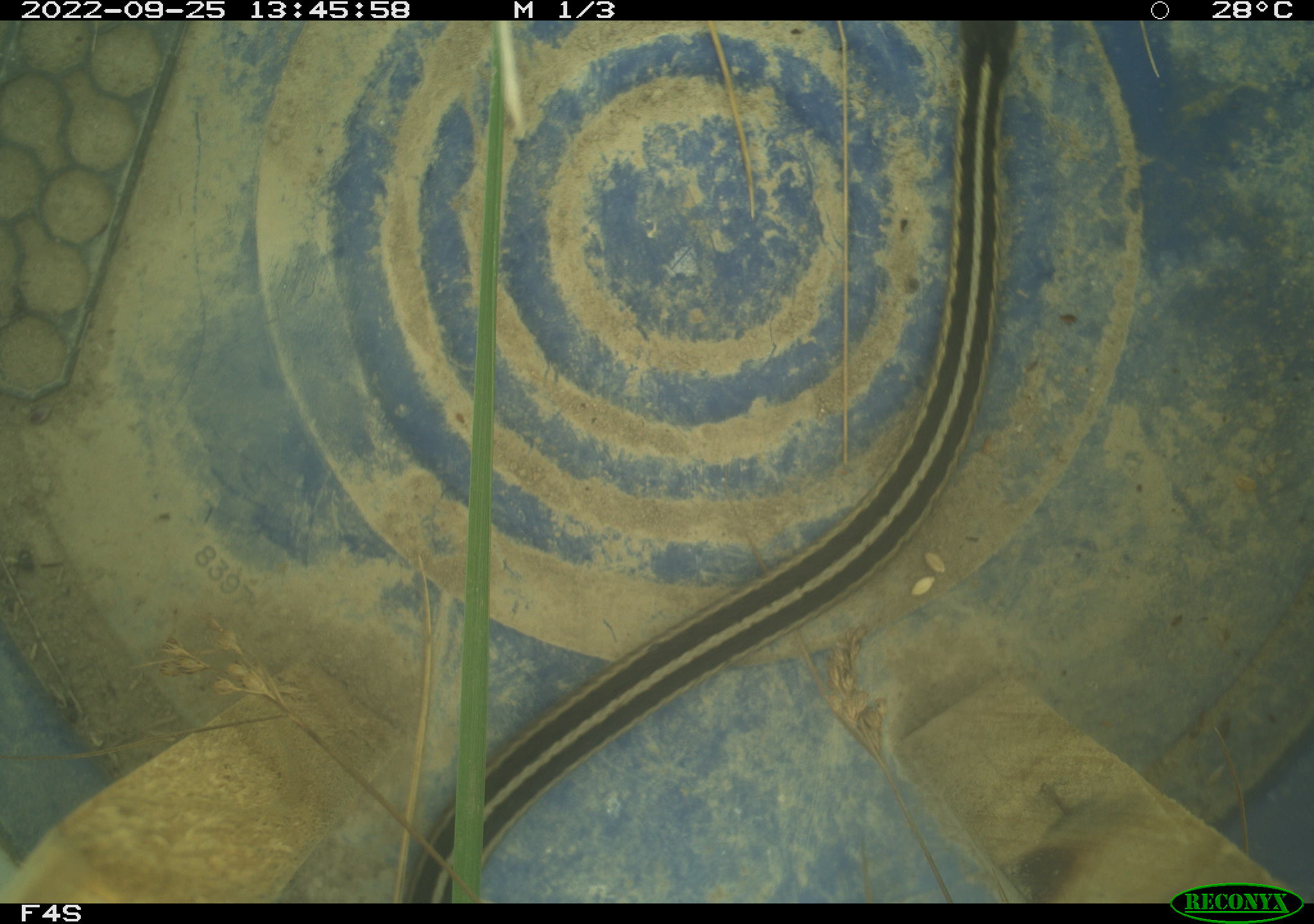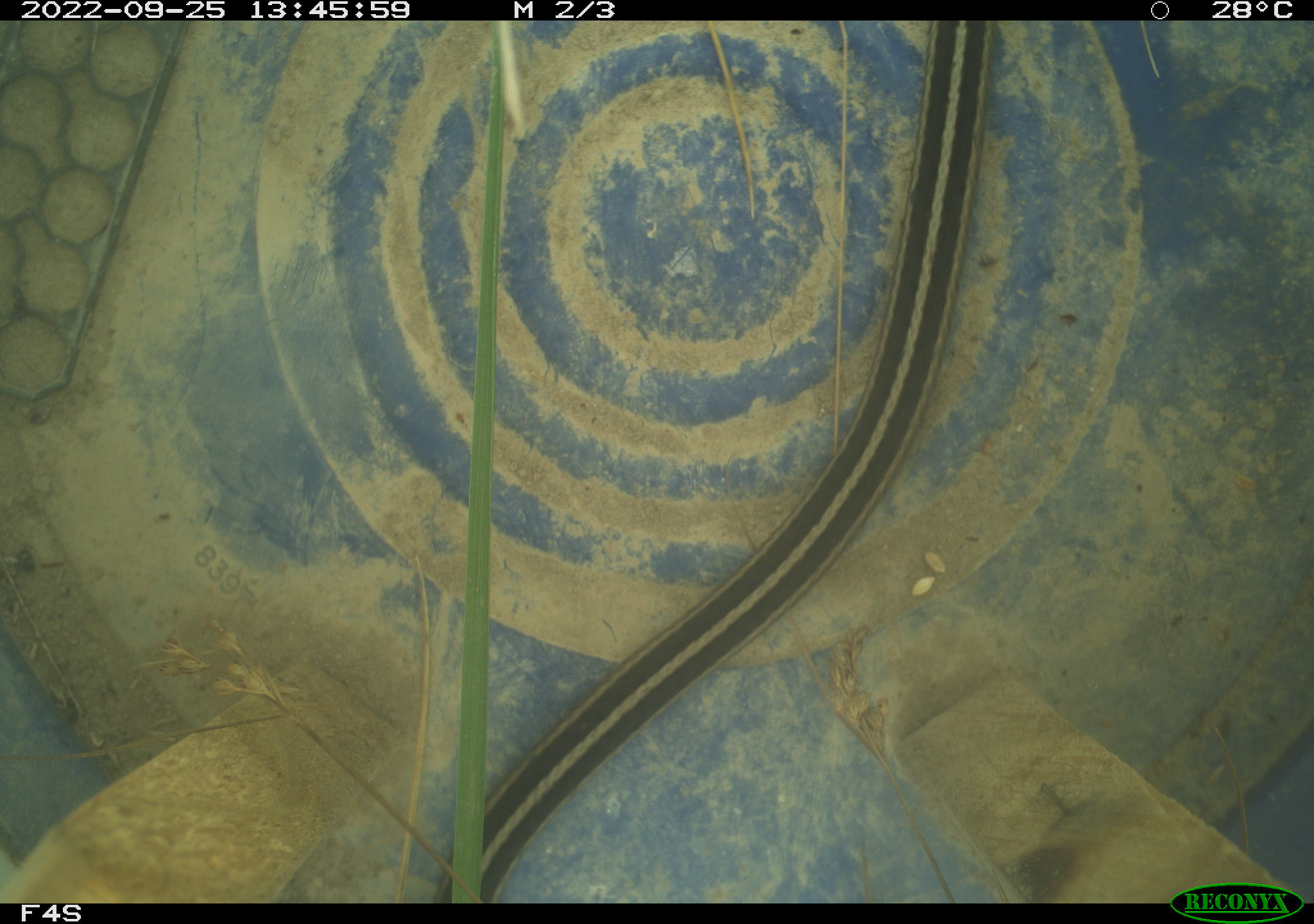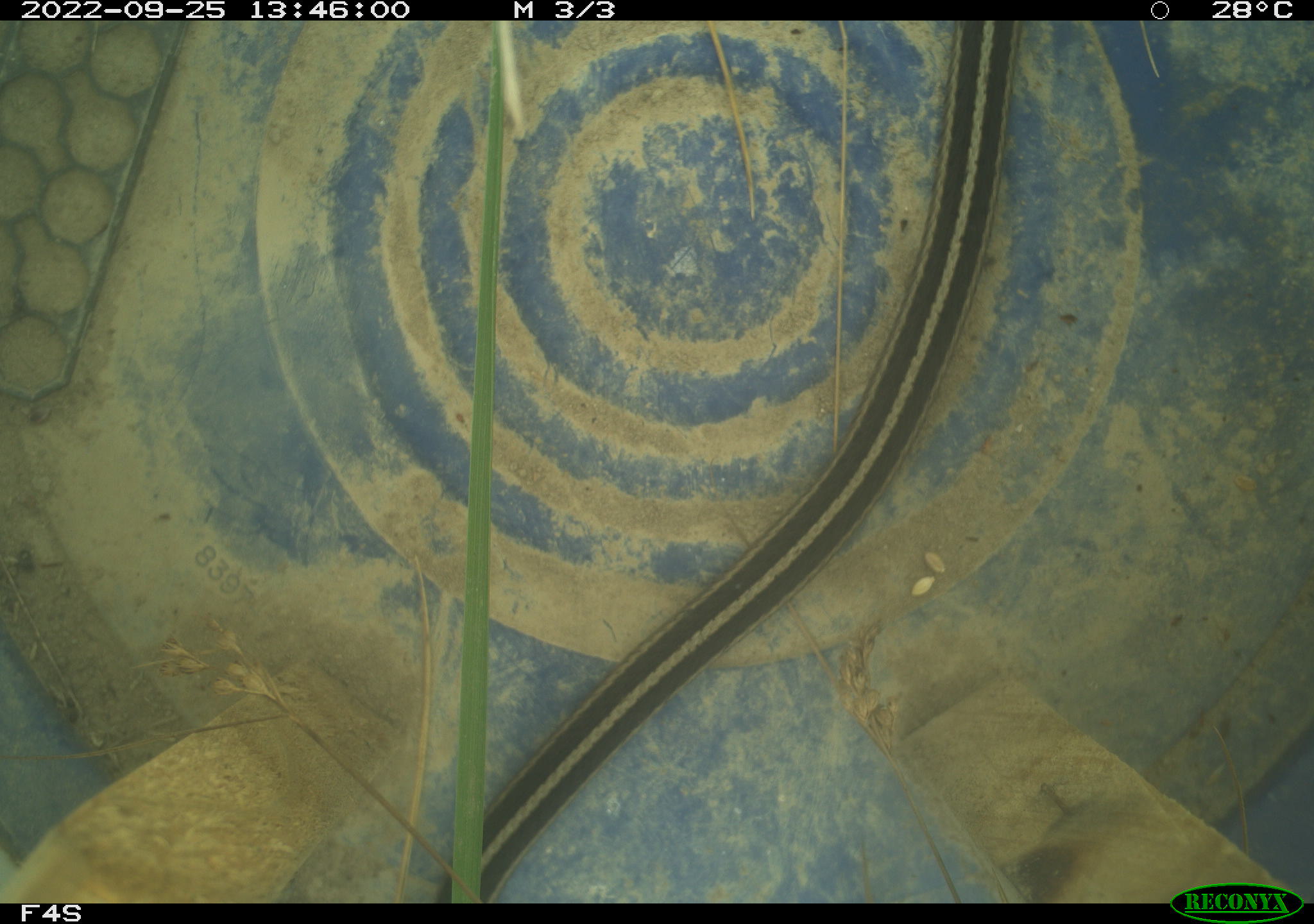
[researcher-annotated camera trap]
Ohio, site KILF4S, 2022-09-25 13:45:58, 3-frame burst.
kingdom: Animalia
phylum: Chordata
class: Reptilia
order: Squamata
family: Colubridae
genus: Thamnophis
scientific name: Thamnophis sirtalis sirtalis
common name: eastern gartersnake